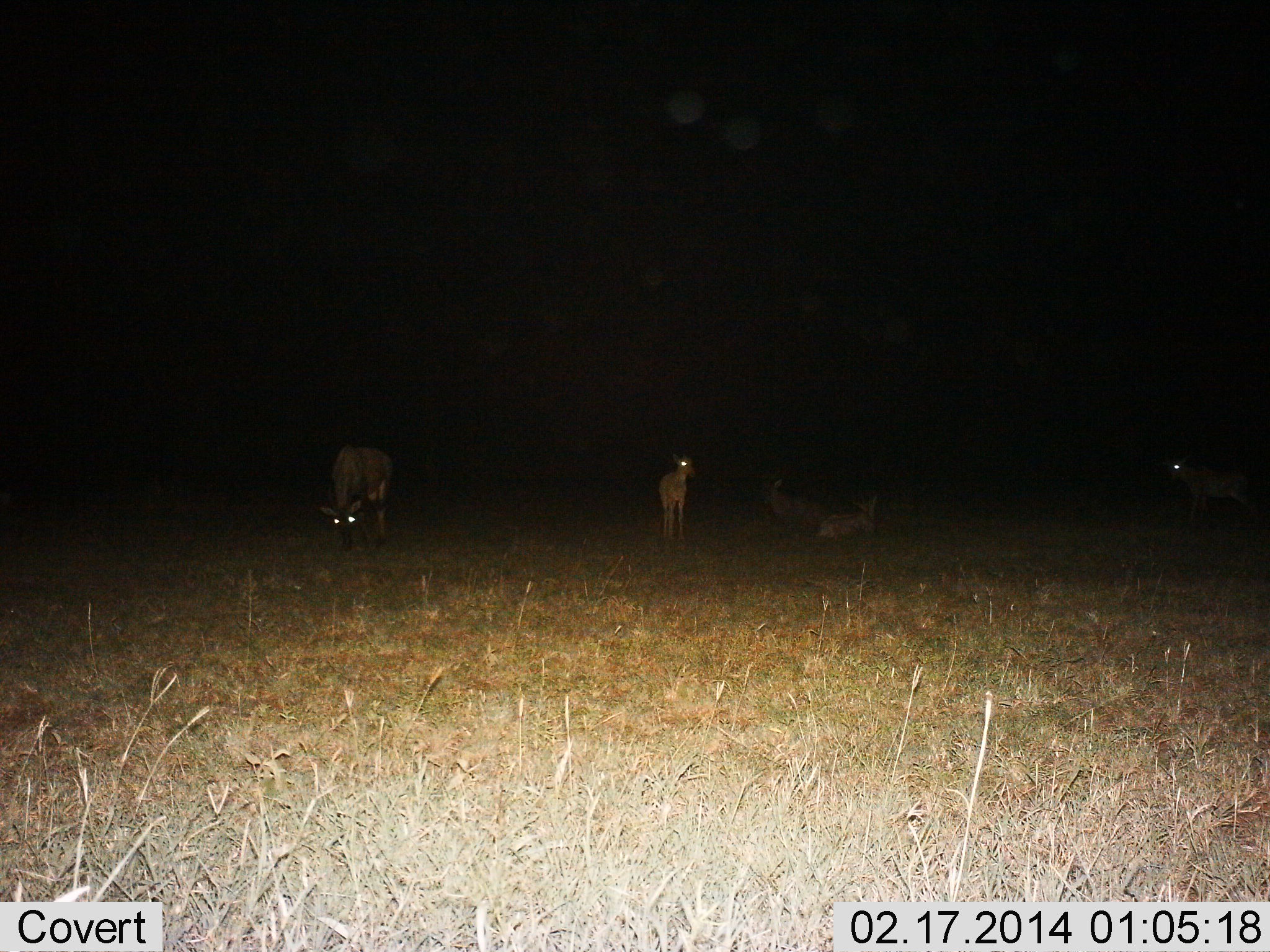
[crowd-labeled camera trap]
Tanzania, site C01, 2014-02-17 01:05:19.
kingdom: Animalia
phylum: Chordata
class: Mammalia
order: Artiodactyla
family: Bovidae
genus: Damaliscus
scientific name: Damaliscus lunatus jimela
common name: topi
Topi (Damaliscus lunatus jimela), count 5. Behavior (volunteer vote fractions): standing 70%, resting 80%, moving 0%, interacting 0%. Young present (vote fraction): 80%. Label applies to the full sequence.